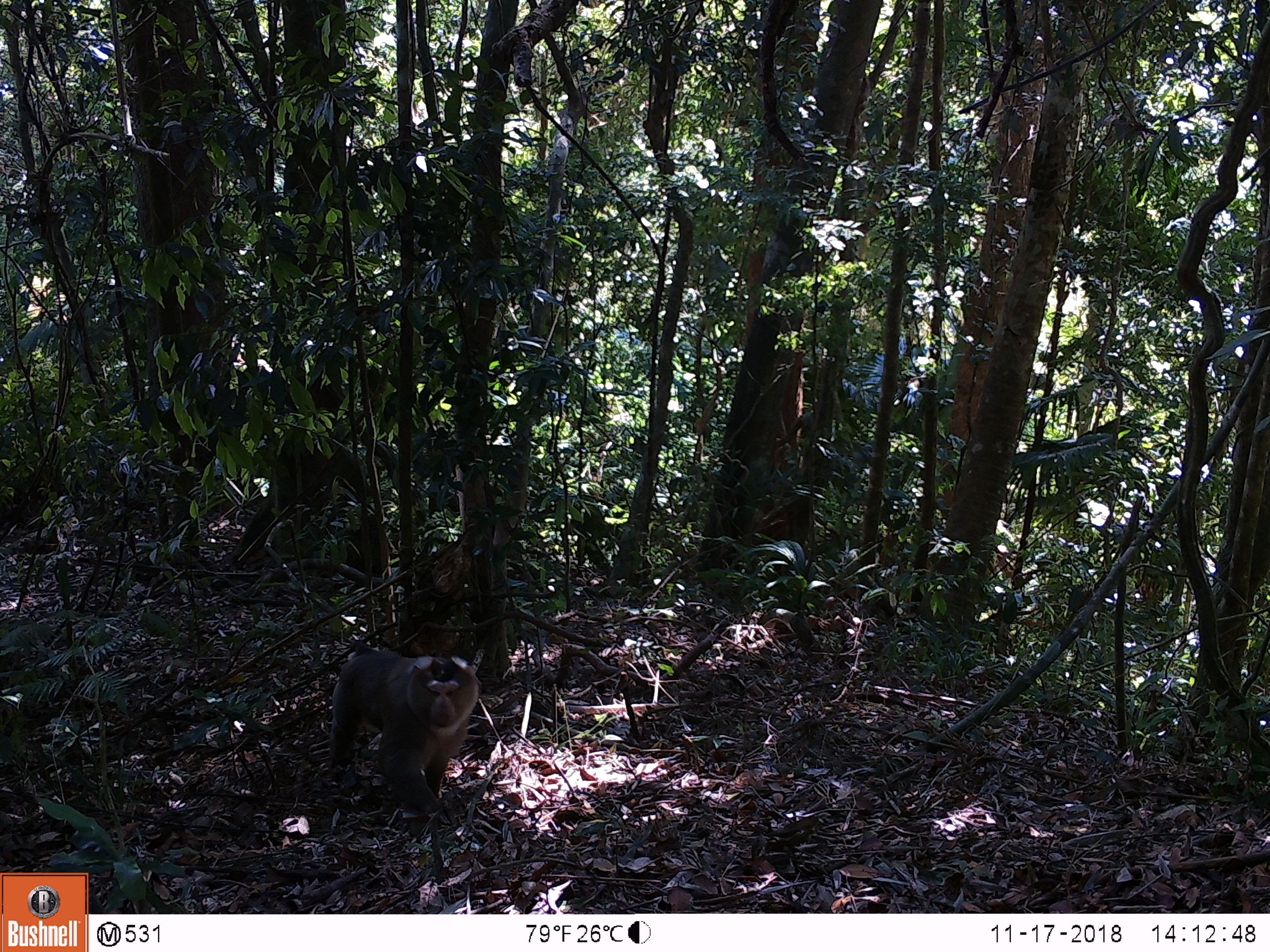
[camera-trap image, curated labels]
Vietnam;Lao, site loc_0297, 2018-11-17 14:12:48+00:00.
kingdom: Animalia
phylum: Chordata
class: Mammalia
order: Primates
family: Cercopithecidae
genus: Macaca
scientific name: Macaca nemestrina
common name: pig-tailed macaque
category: pig tailed macaque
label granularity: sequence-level